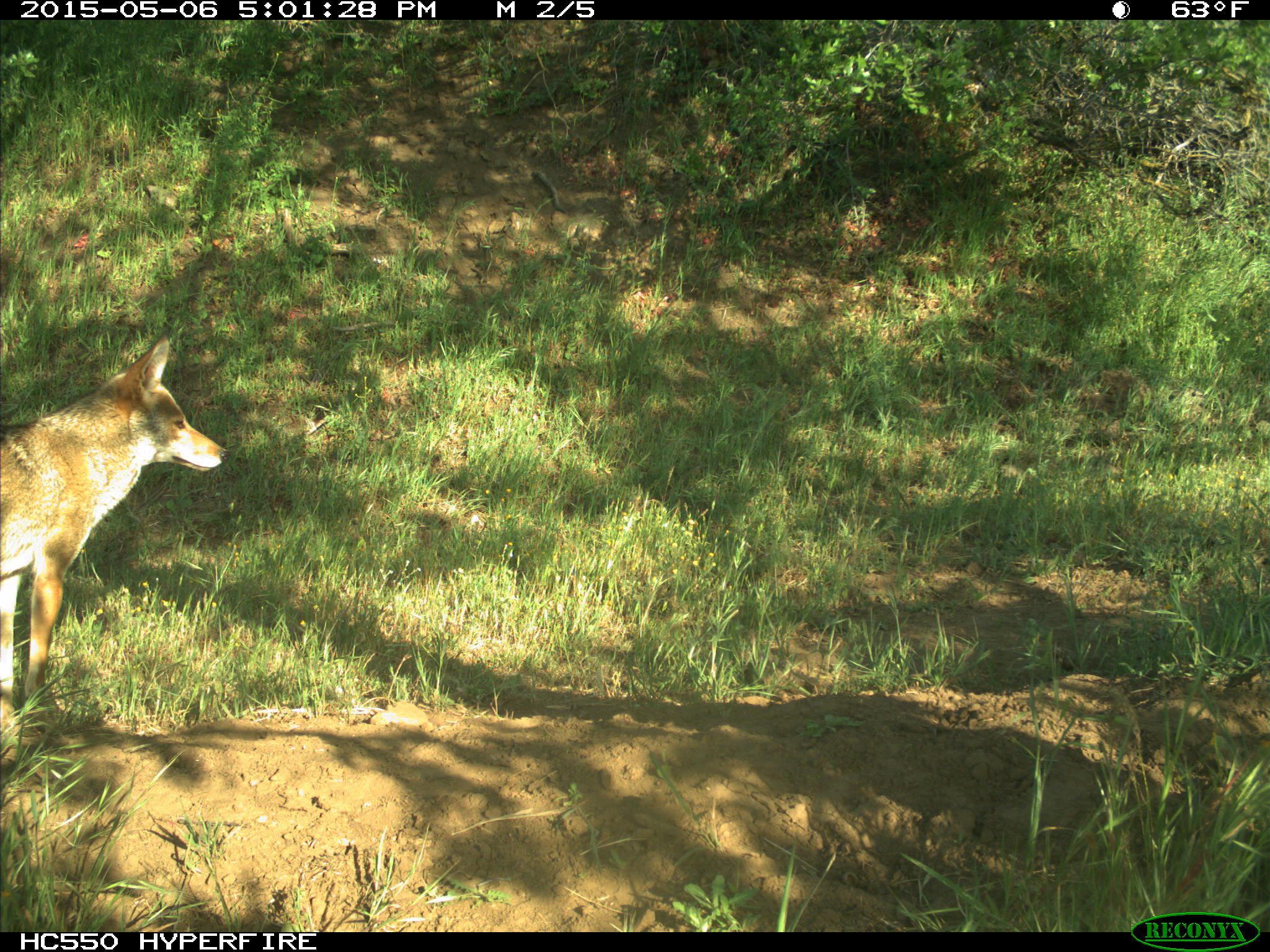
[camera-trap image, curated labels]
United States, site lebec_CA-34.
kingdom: Animalia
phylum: Chordata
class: Mammalia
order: Carnivora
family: Canidae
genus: Canis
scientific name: Canis latrans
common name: coyote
Canis latrans (coyote).